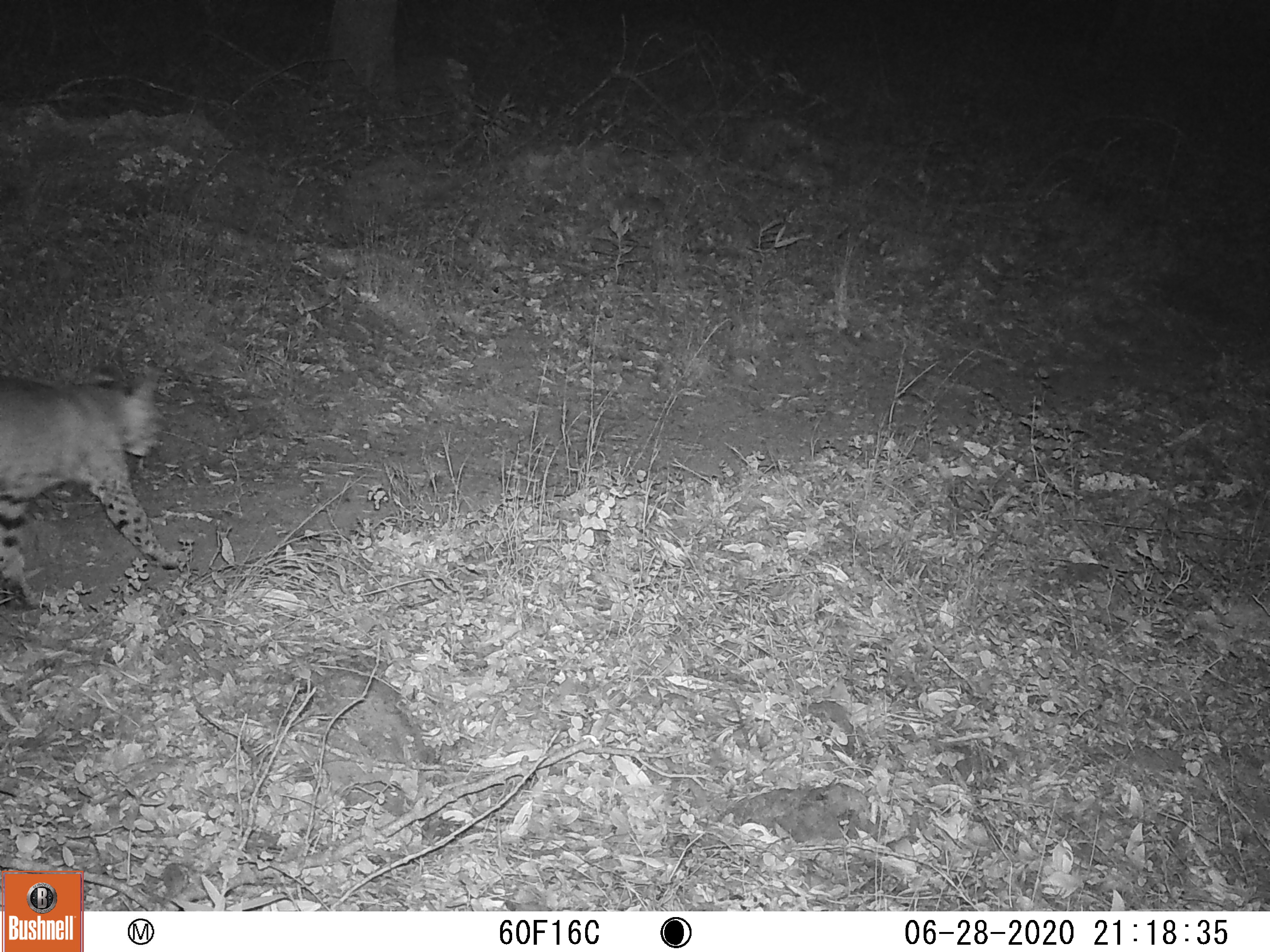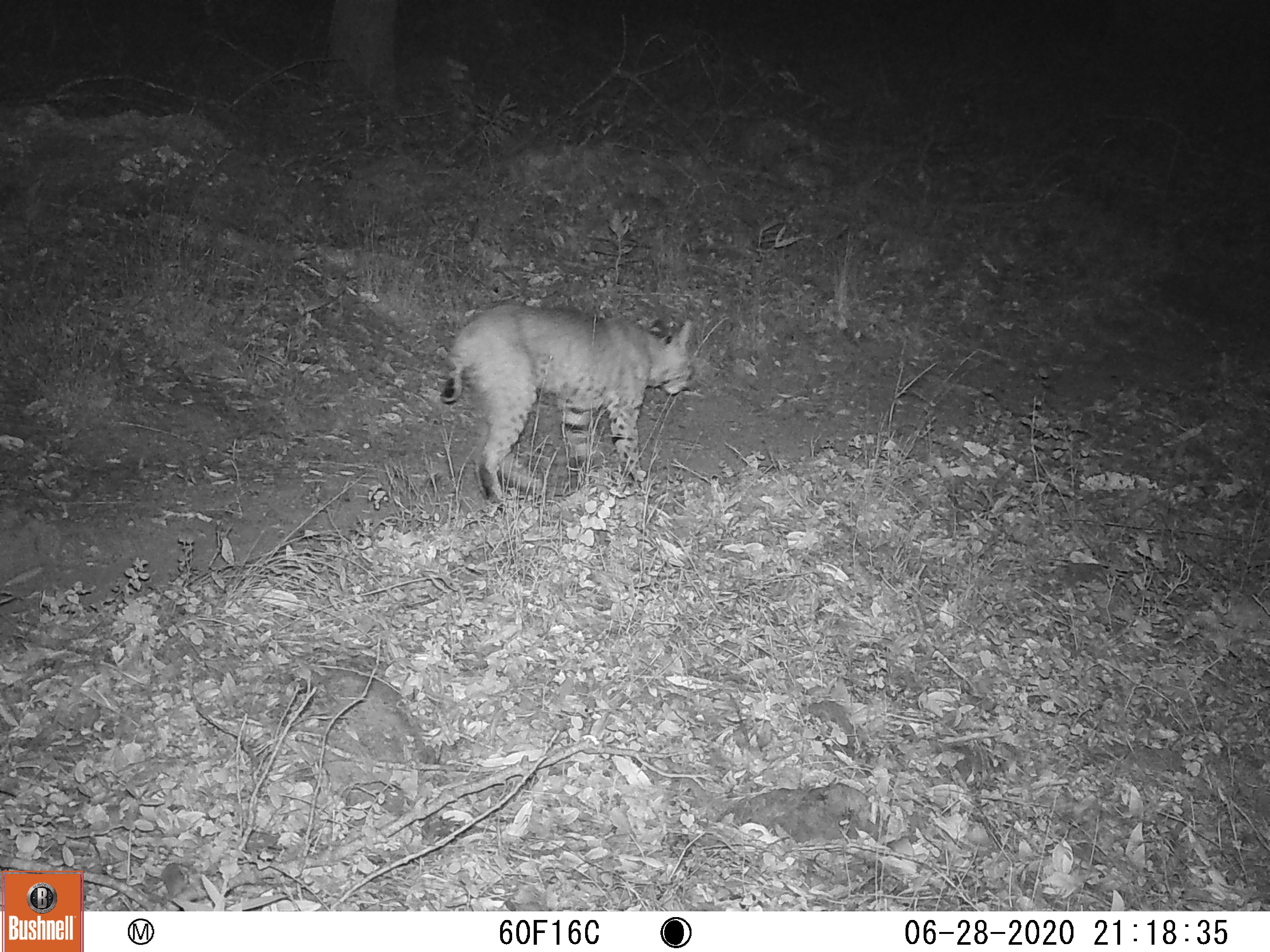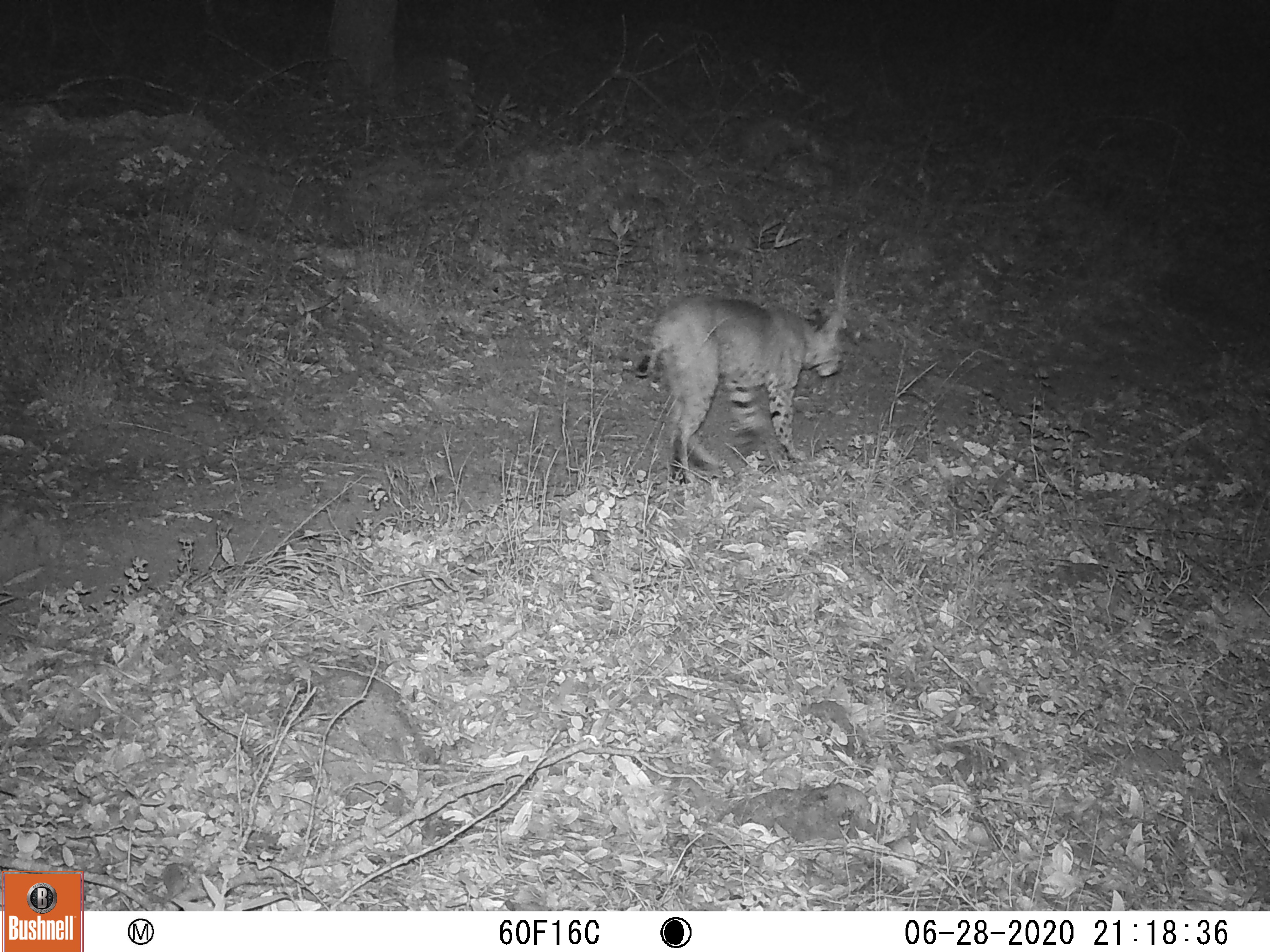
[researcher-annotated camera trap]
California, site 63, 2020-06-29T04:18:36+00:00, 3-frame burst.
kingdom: Animalia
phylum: Chordata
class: Mammalia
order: Carnivora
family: Felidae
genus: Lynx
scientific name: Lynx rufus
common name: bobcat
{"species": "bobcat (Lynx rufus)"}